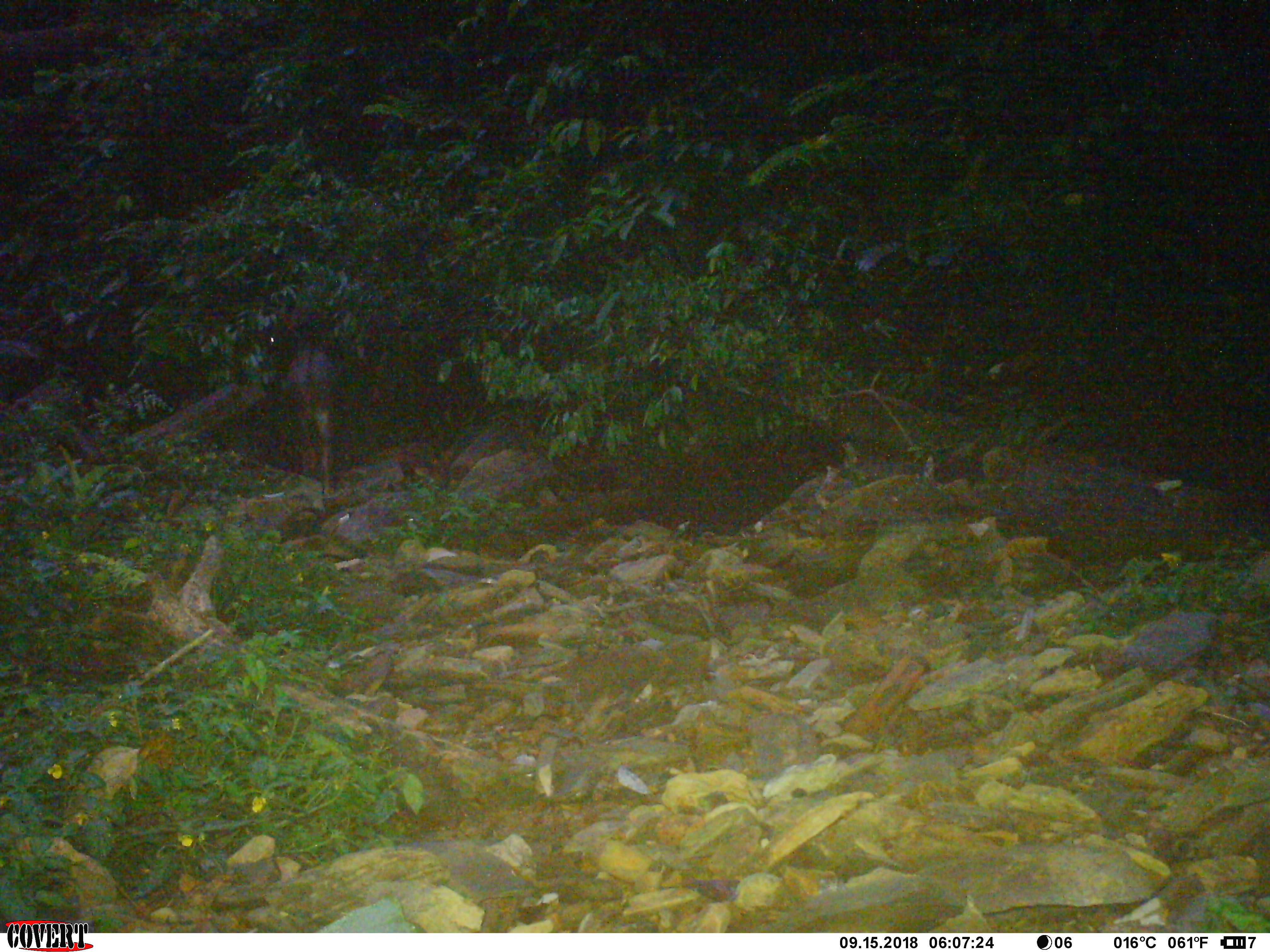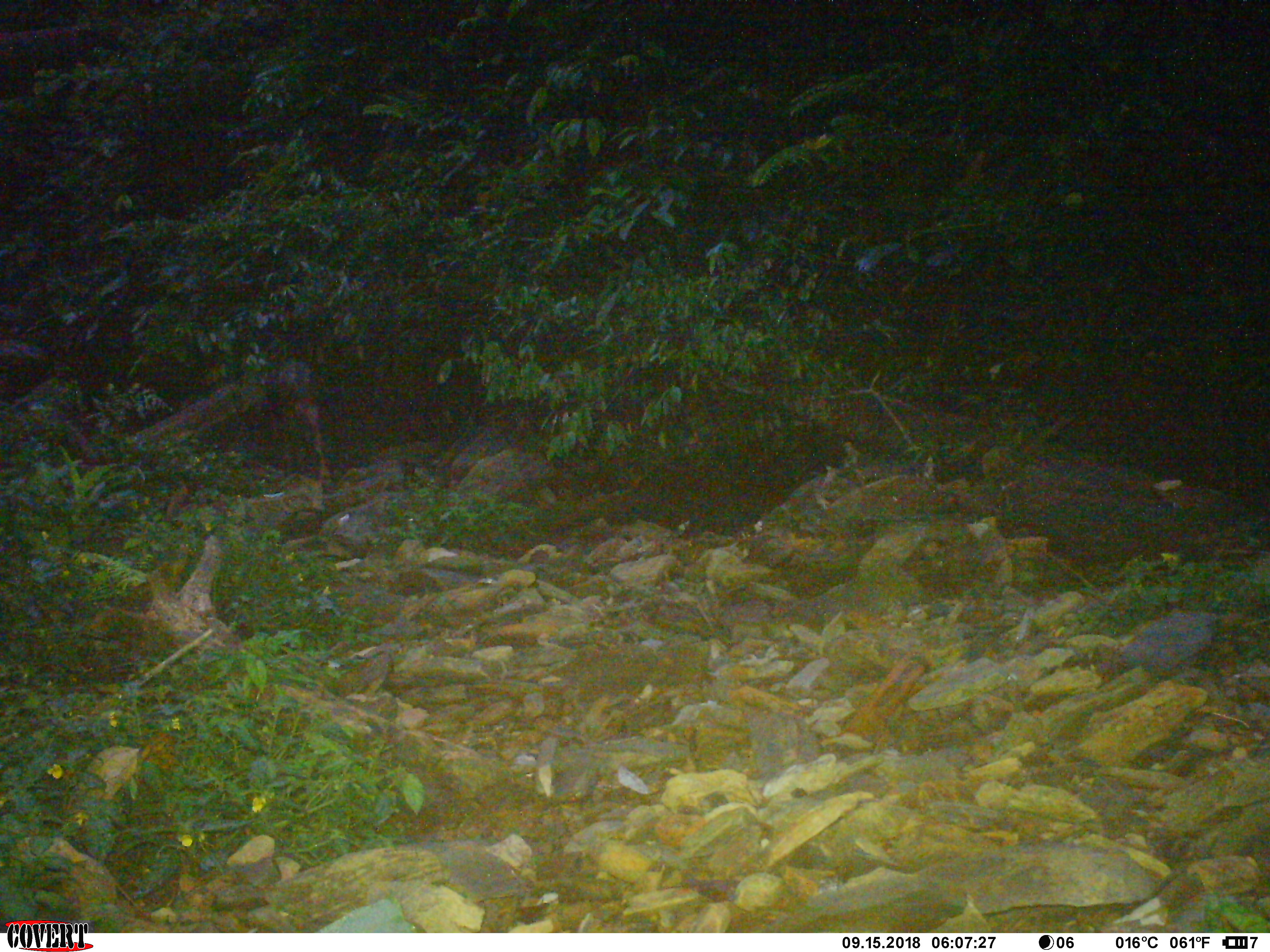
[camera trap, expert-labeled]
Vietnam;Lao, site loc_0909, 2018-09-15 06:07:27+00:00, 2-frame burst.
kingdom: Animalia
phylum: Chordata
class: Mammalia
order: Artiodactyla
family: Bovidae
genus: Capricornis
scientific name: Capricornis sumatraensis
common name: chinese serow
Chinese serow (Capricornis sumatraensis). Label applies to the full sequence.